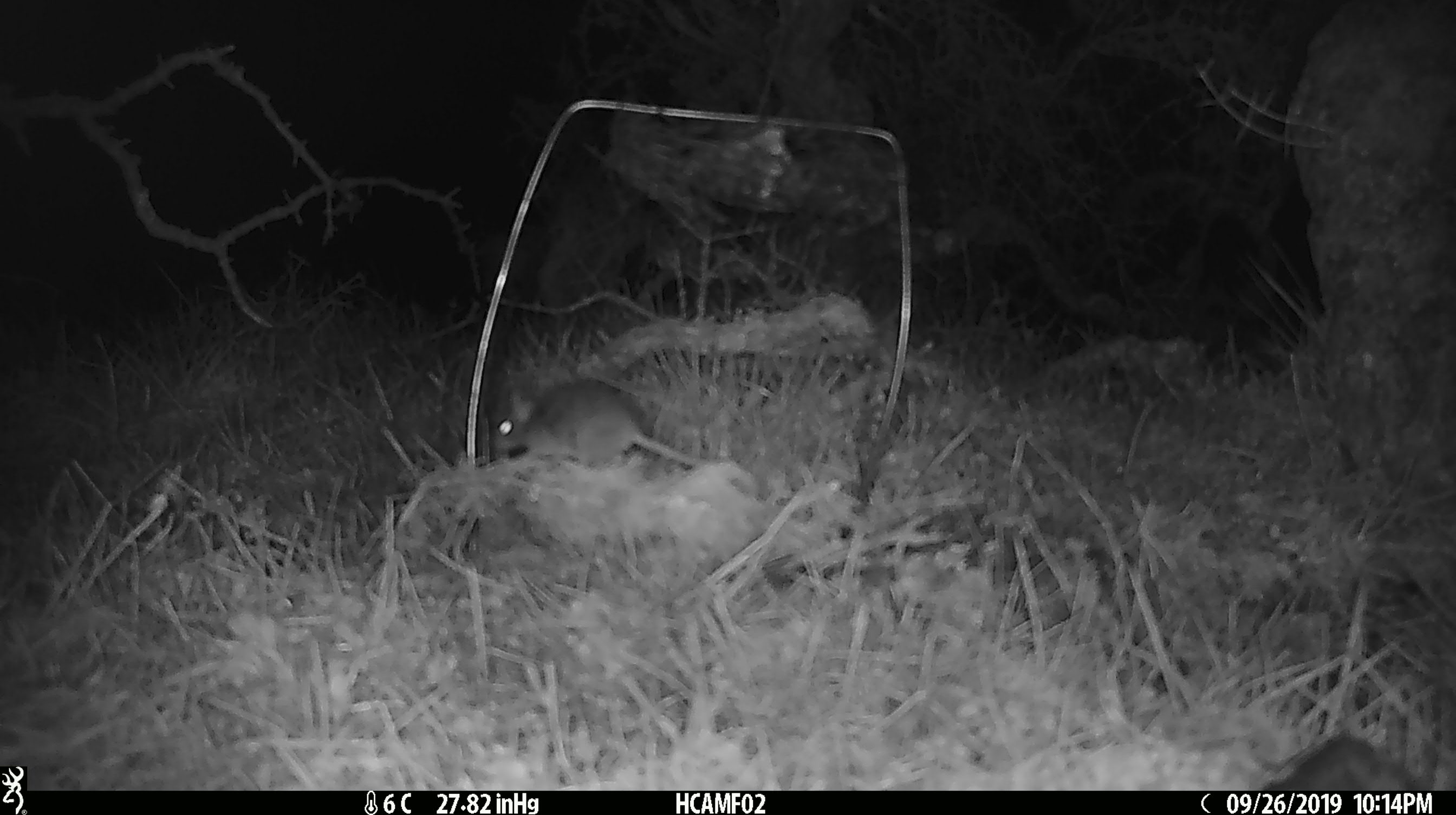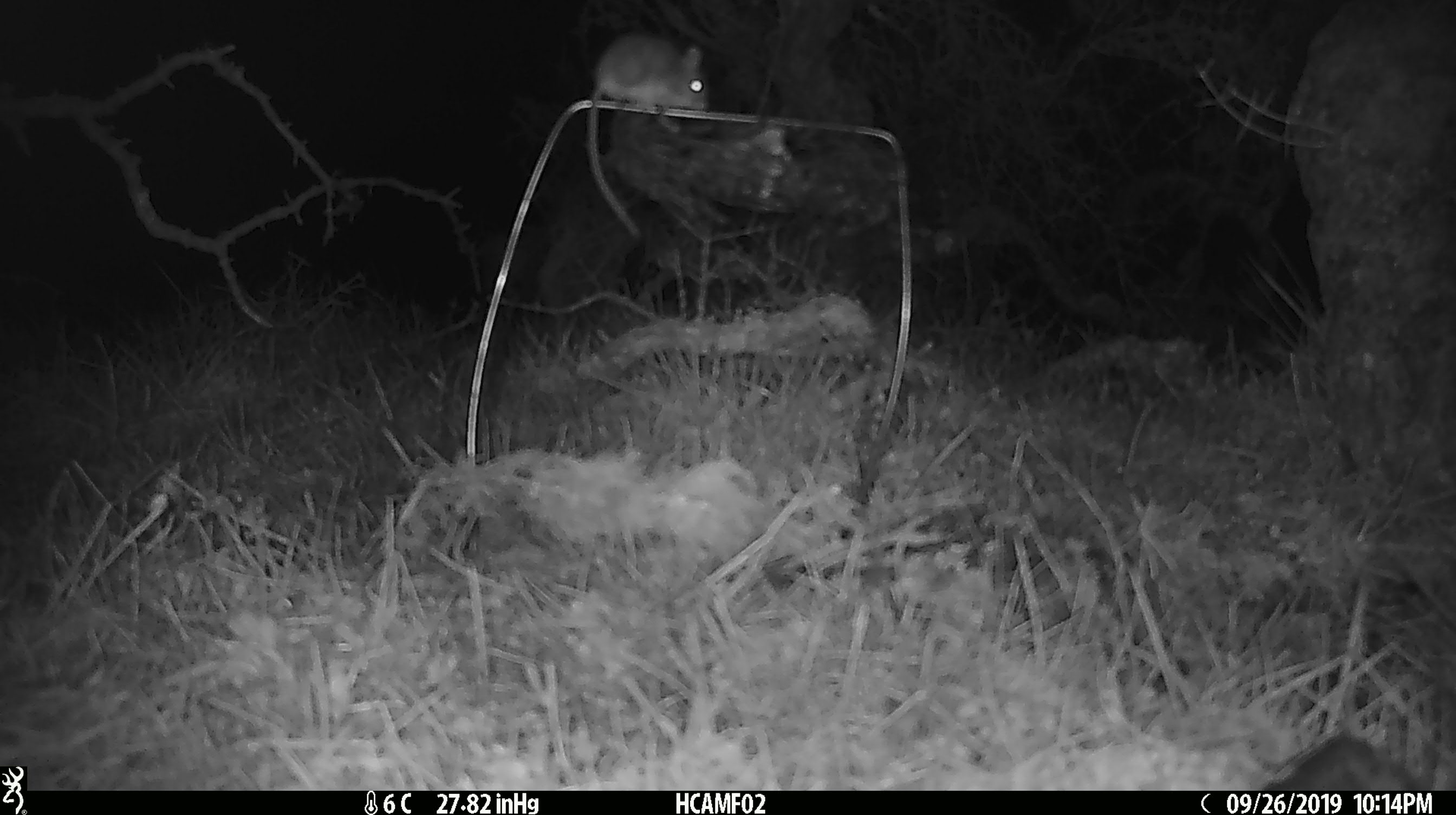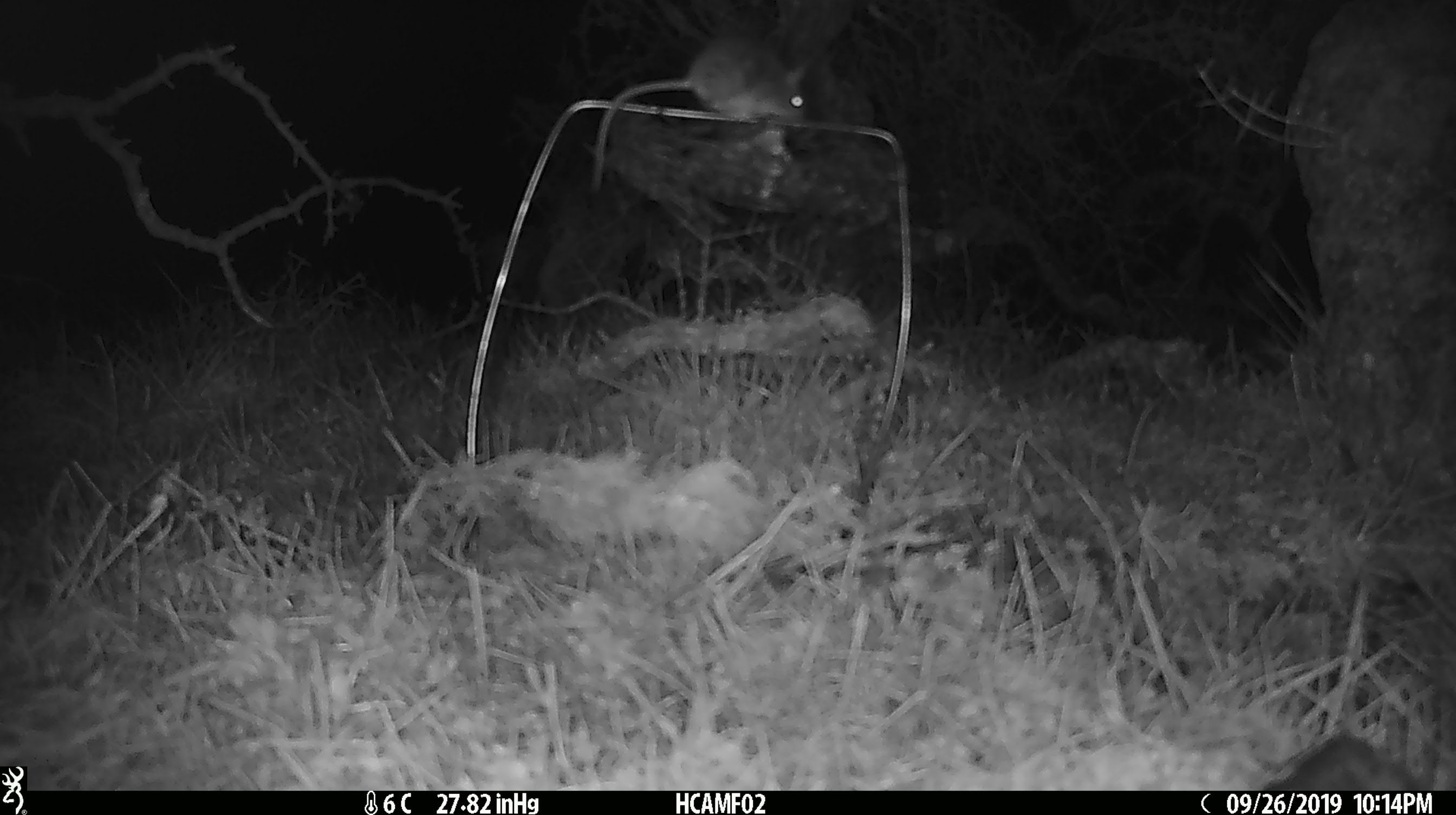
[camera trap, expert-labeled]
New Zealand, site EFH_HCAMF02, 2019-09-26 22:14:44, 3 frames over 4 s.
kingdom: Animalia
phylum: Chordata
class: Mammalia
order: Rodentia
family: Muridae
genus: Mus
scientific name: Mus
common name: mouse